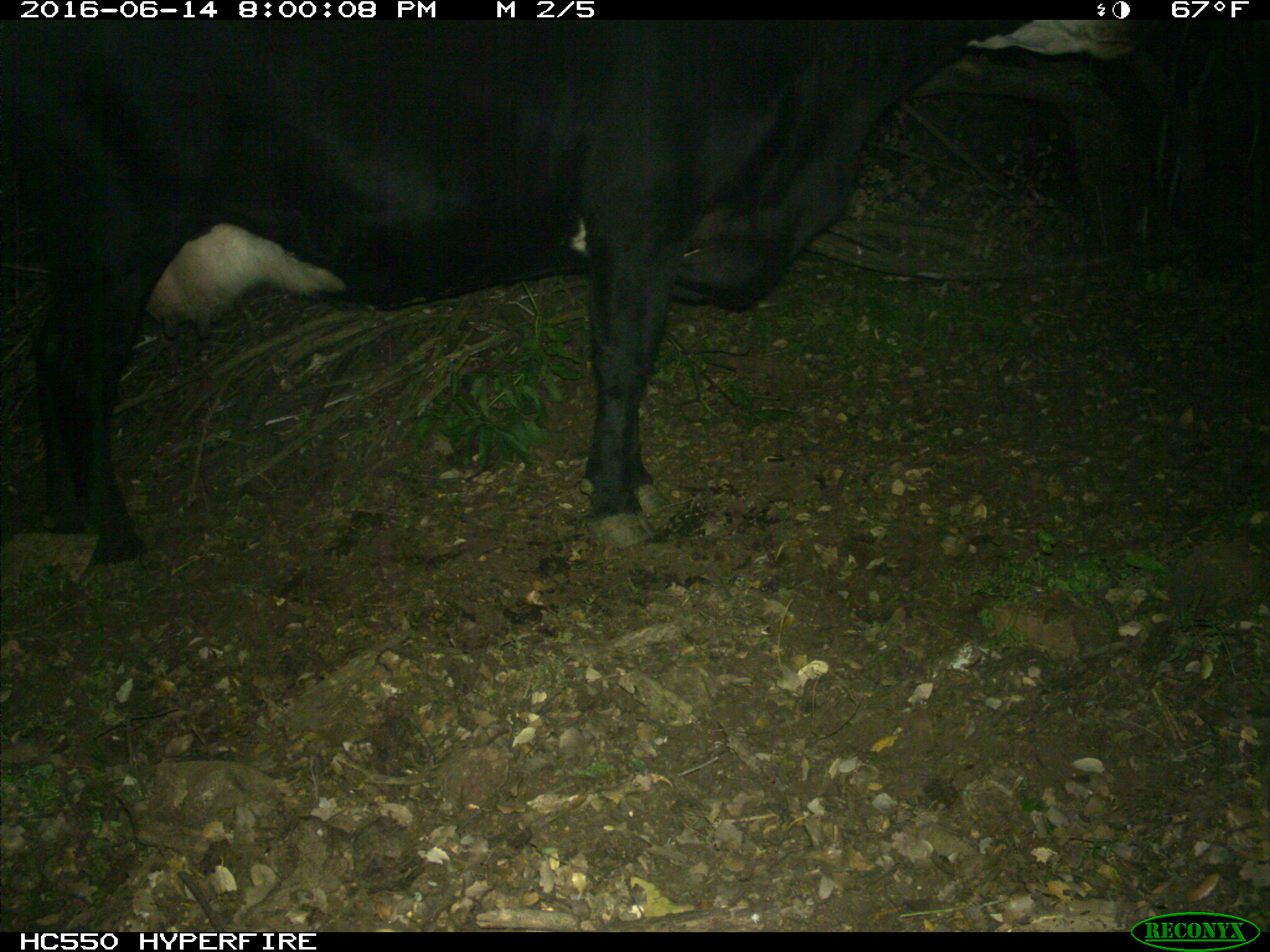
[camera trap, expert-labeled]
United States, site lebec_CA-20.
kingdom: Animalia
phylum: Chordata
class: Mammalia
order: Artiodactyla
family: Bovidae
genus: Bos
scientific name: Bos taurus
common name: domestic cow